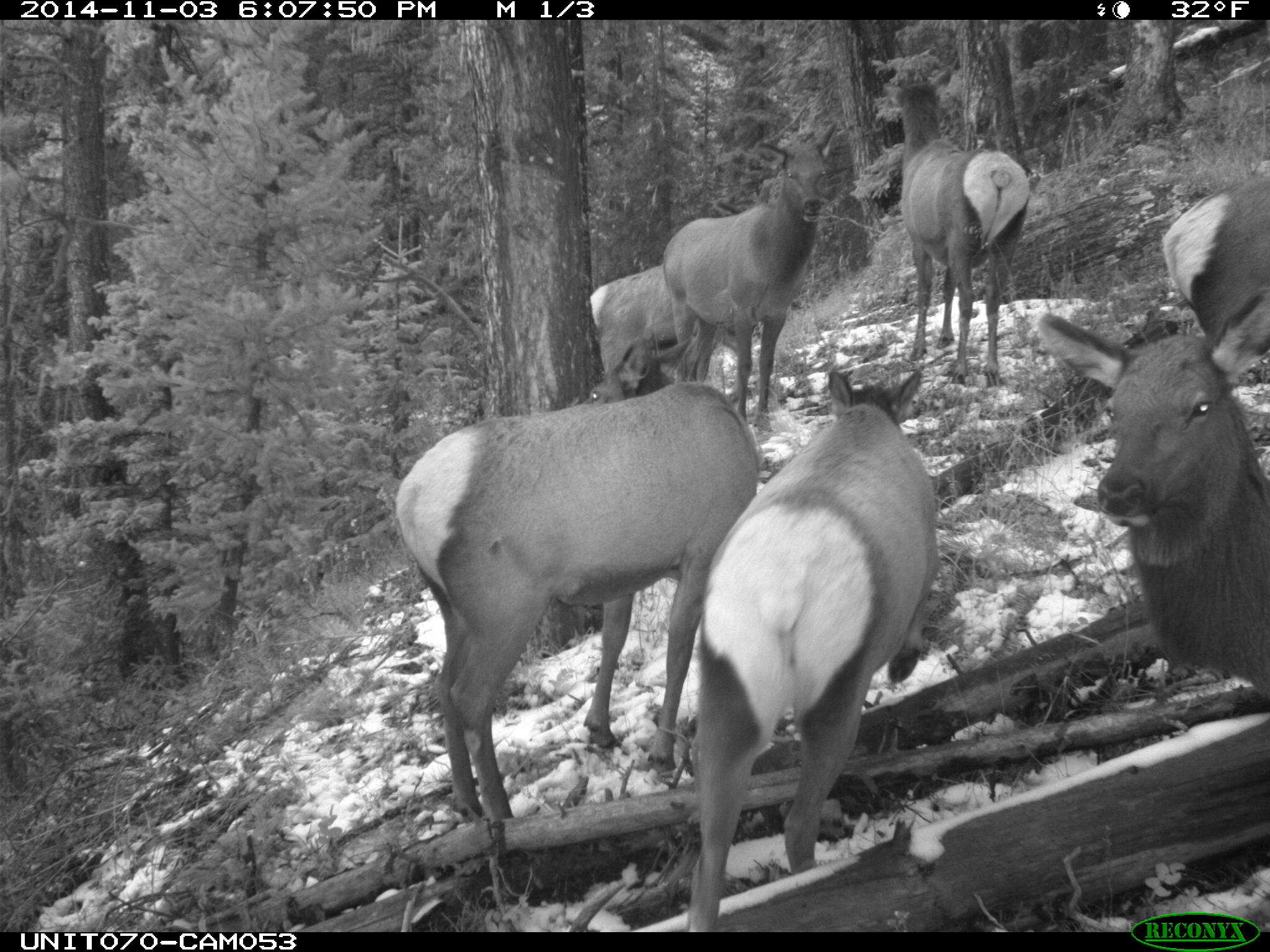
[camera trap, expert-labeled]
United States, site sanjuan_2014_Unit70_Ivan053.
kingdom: Animalia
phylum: Chordata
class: Mammalia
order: Artiodactyla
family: Cervidae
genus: Cervus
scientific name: Cervus elaphus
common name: red deer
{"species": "Cervus elaphus (red deer)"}